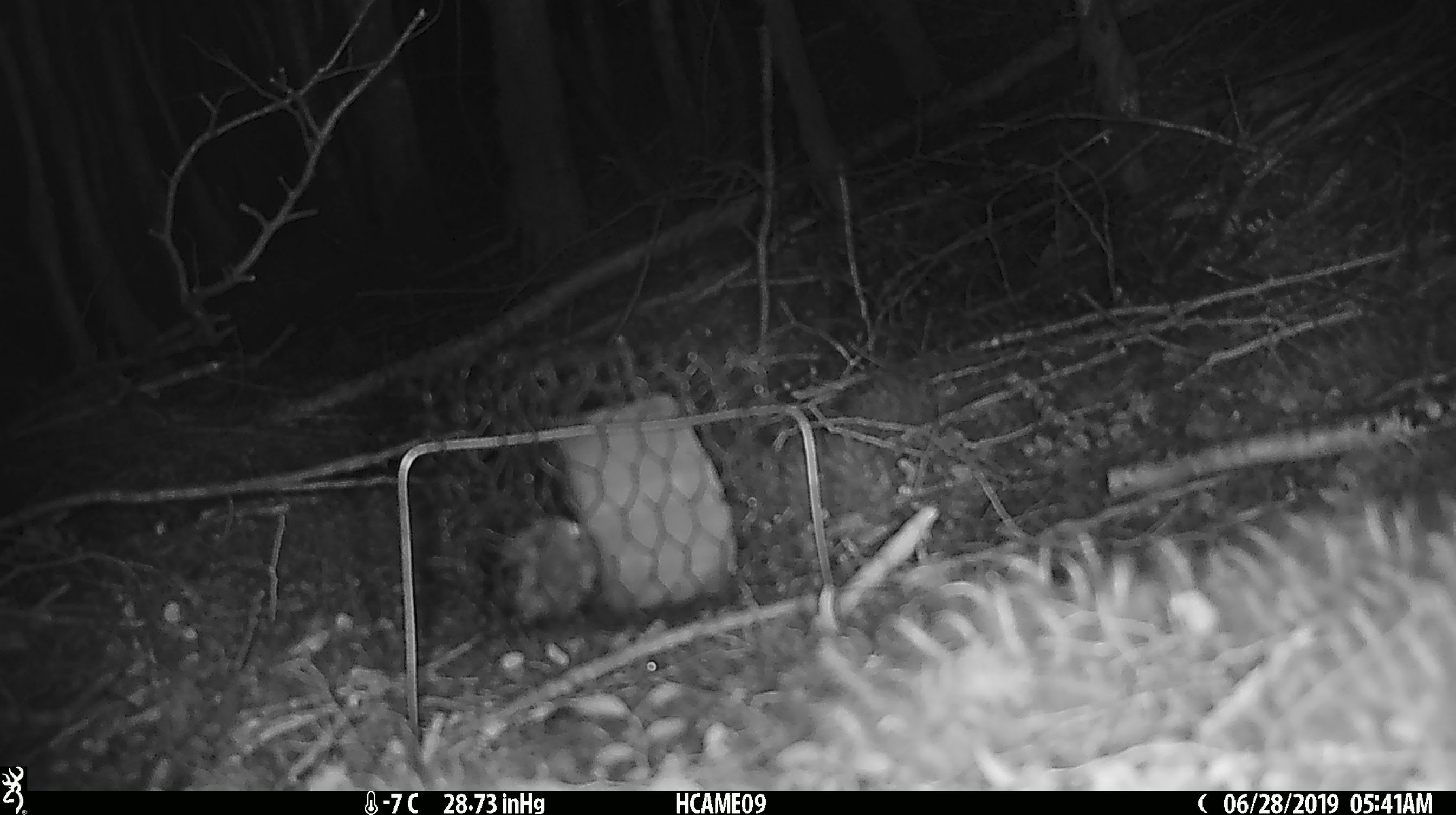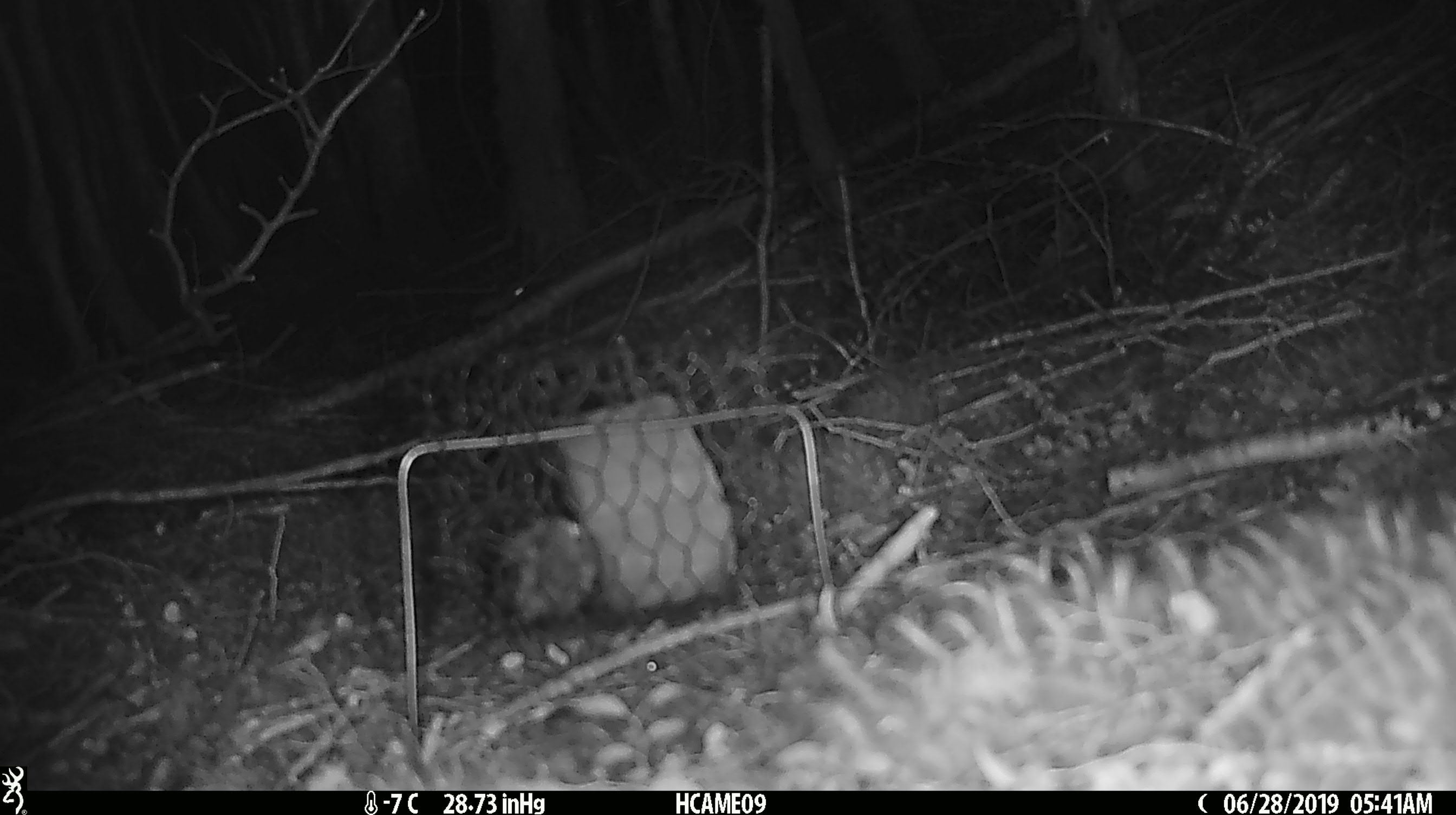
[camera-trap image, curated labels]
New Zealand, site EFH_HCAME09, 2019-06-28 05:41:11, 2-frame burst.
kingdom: Animalia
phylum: Chordata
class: Mammalia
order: Rodentia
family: Muridae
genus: Mus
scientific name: Mus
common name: mouse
Mouse (Mus).